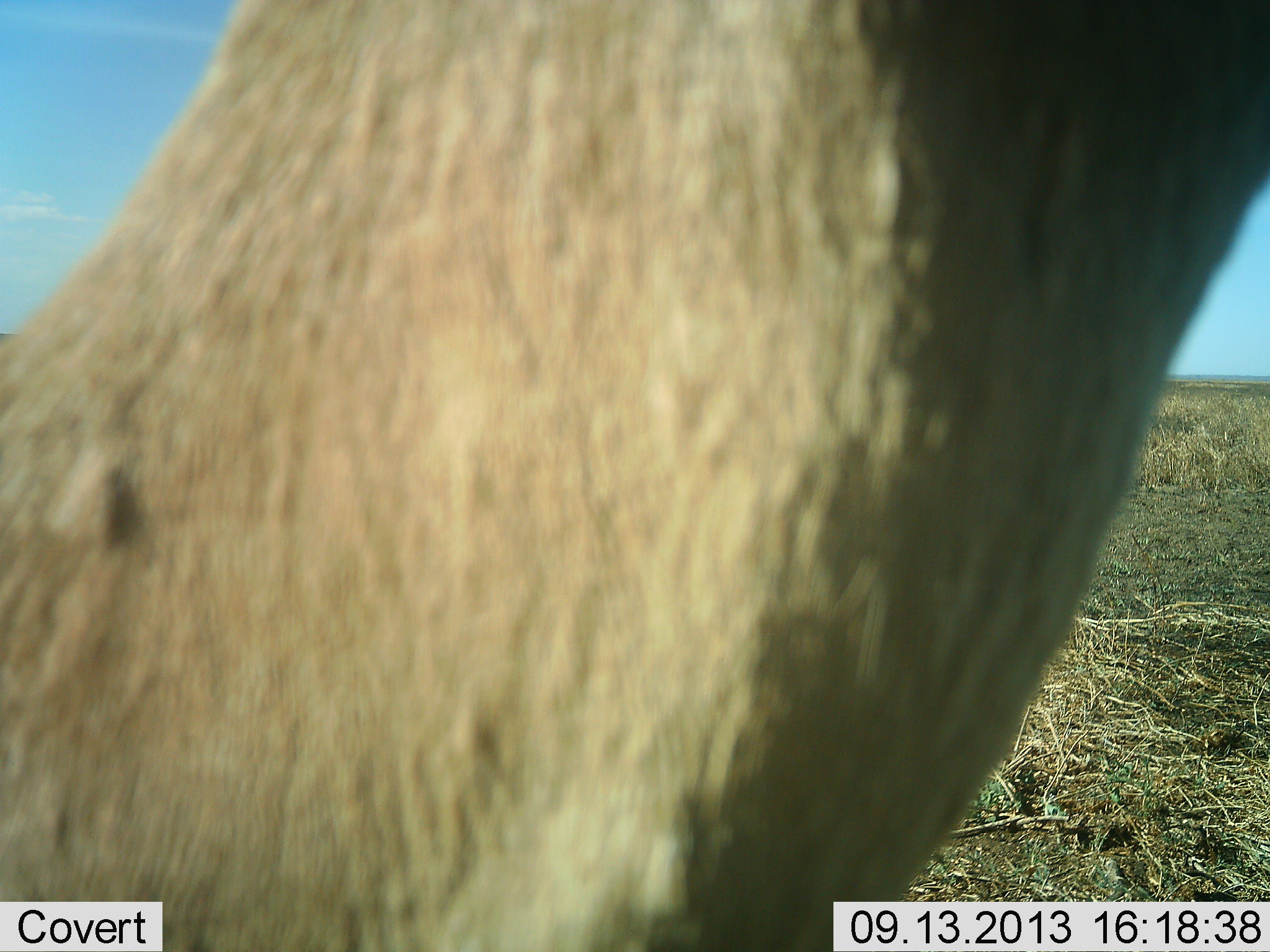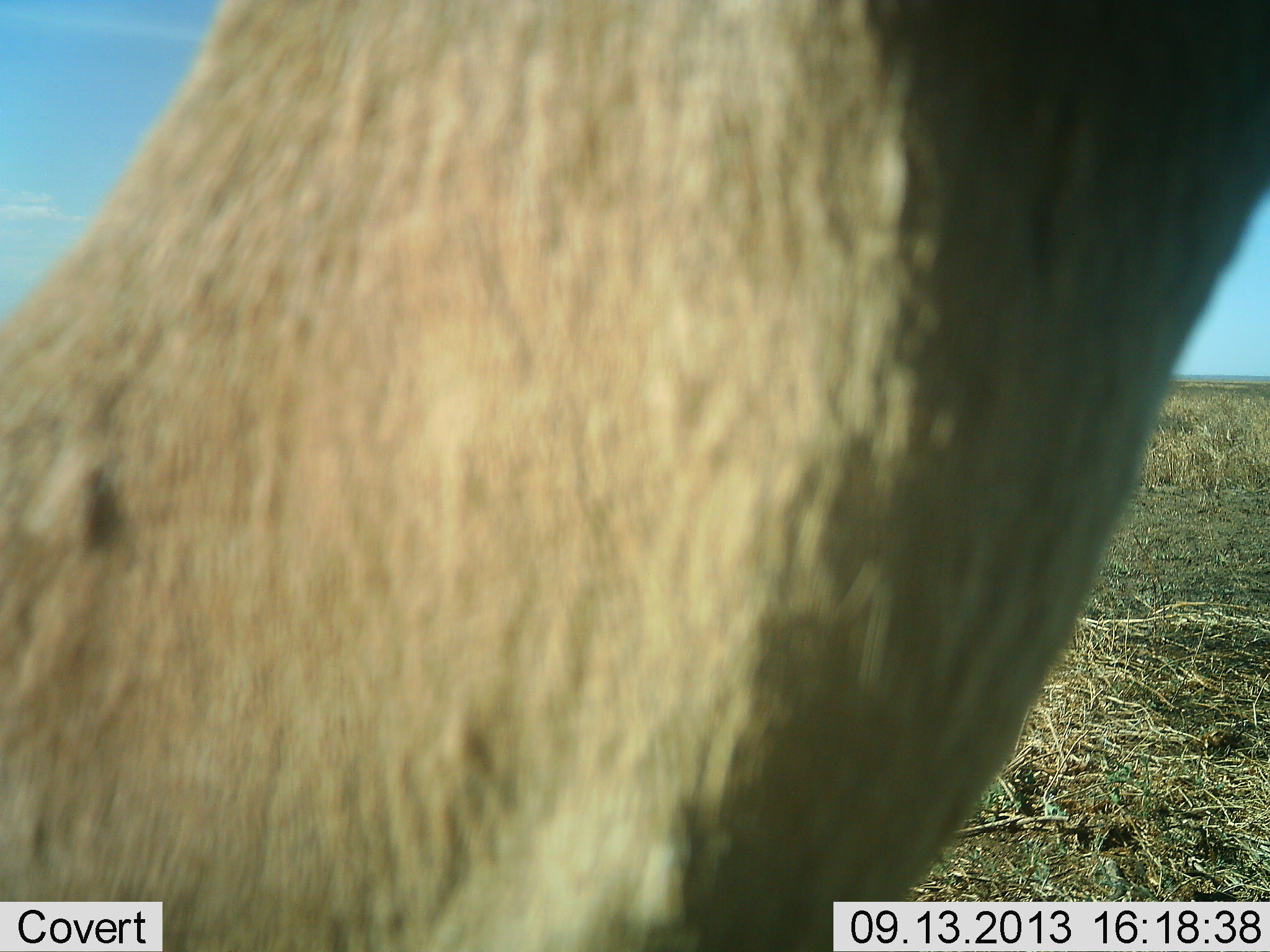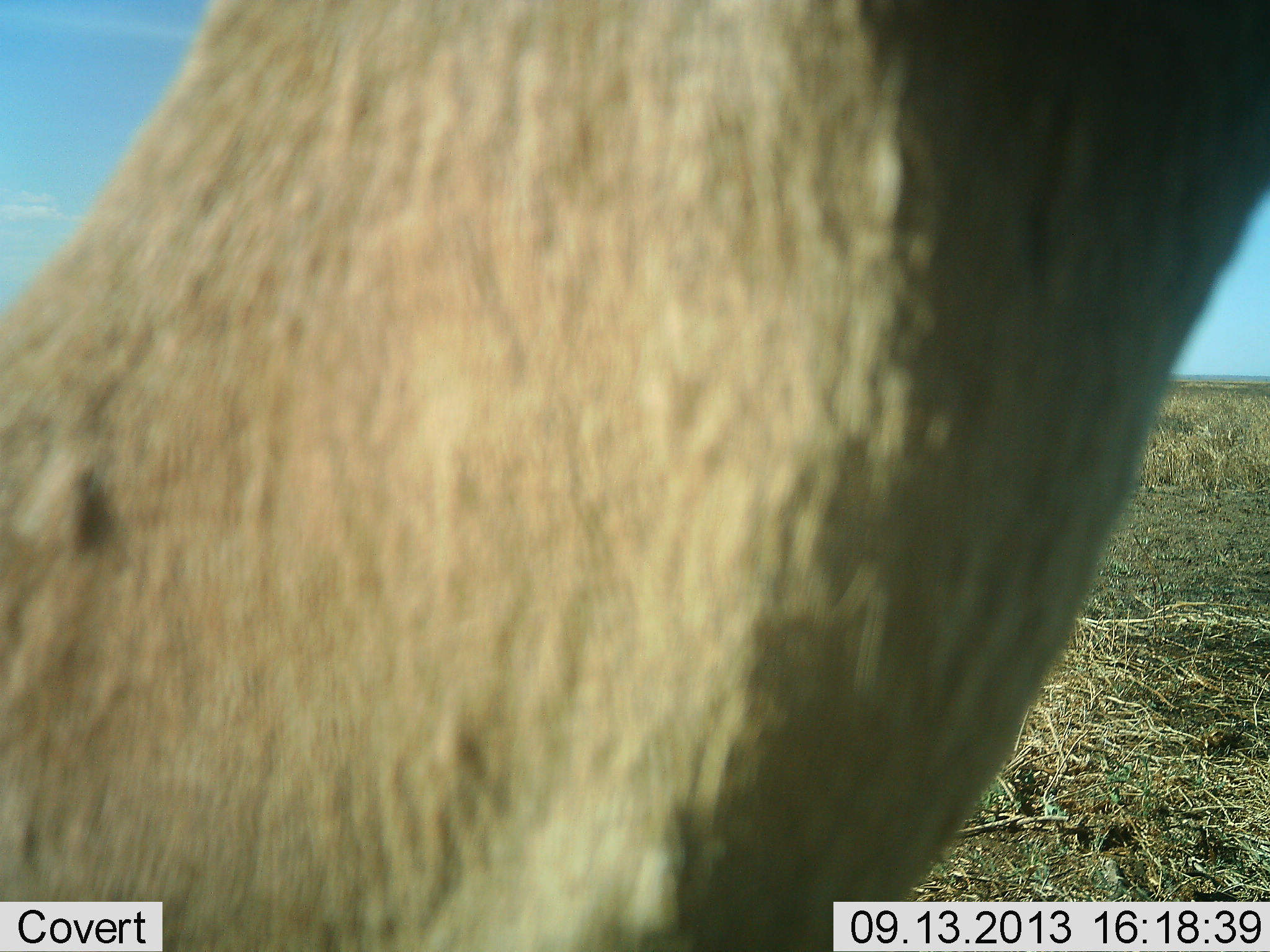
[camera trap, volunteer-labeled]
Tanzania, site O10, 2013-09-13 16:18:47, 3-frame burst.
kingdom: Animalia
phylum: Chordata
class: Mammalia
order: Artiodactyla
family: Bovidae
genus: Nanger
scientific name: Nanger granti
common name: grant's gazelle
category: gazellegrants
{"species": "gazellegrants (grant's gazelle) (Nanger granti)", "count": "1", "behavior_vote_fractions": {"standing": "100%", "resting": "0%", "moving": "0%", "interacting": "0%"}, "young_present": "0%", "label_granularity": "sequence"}